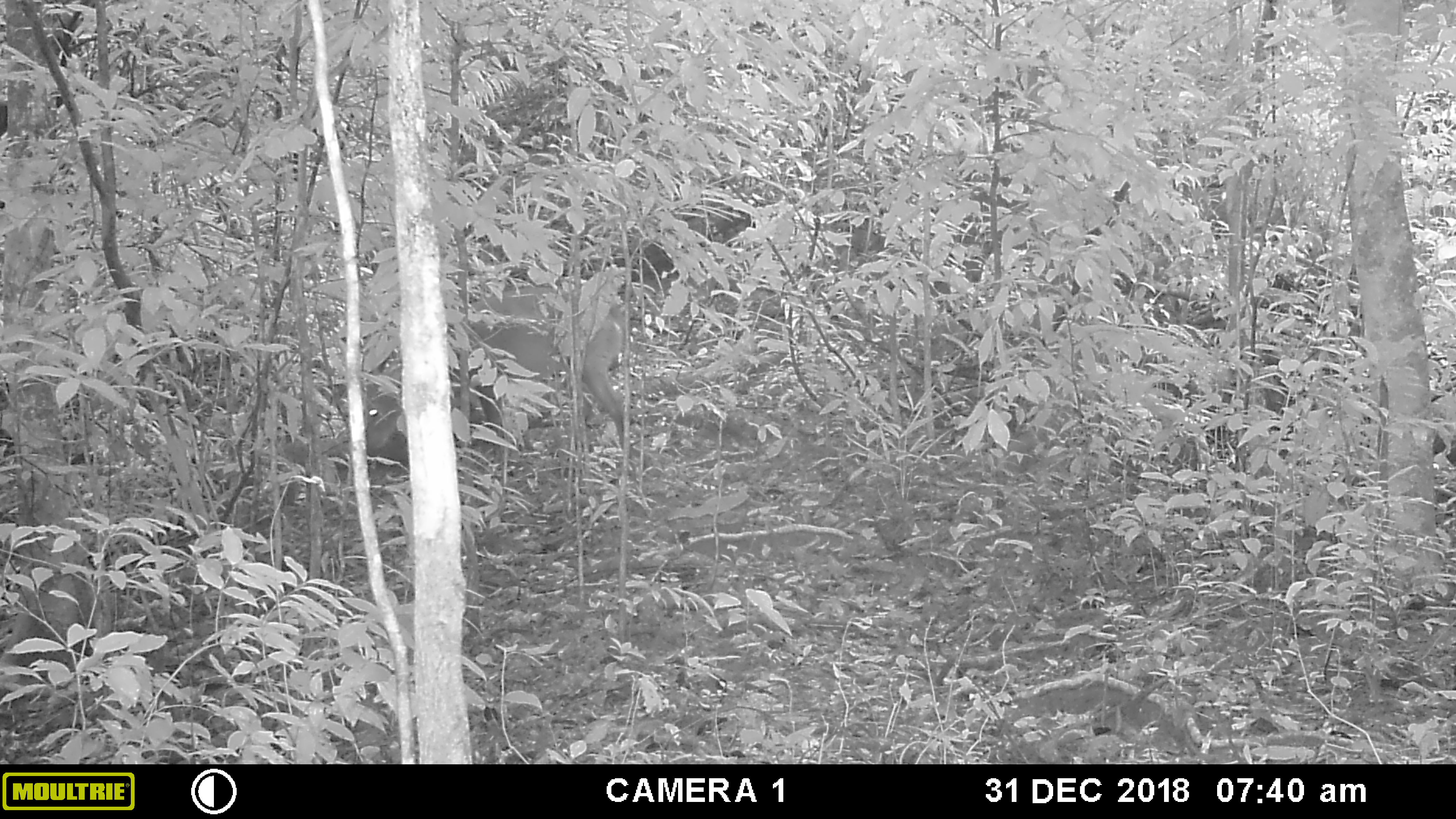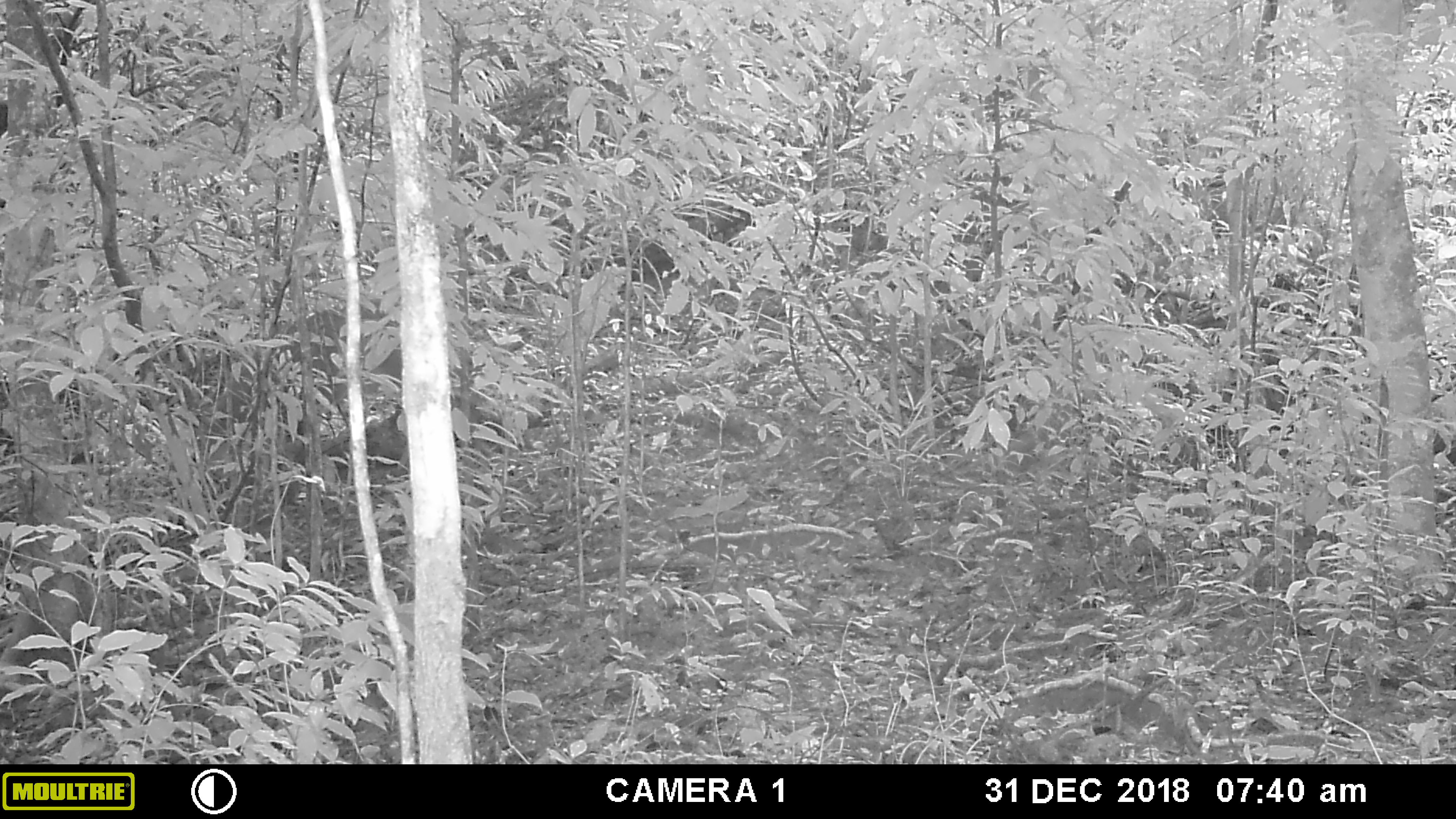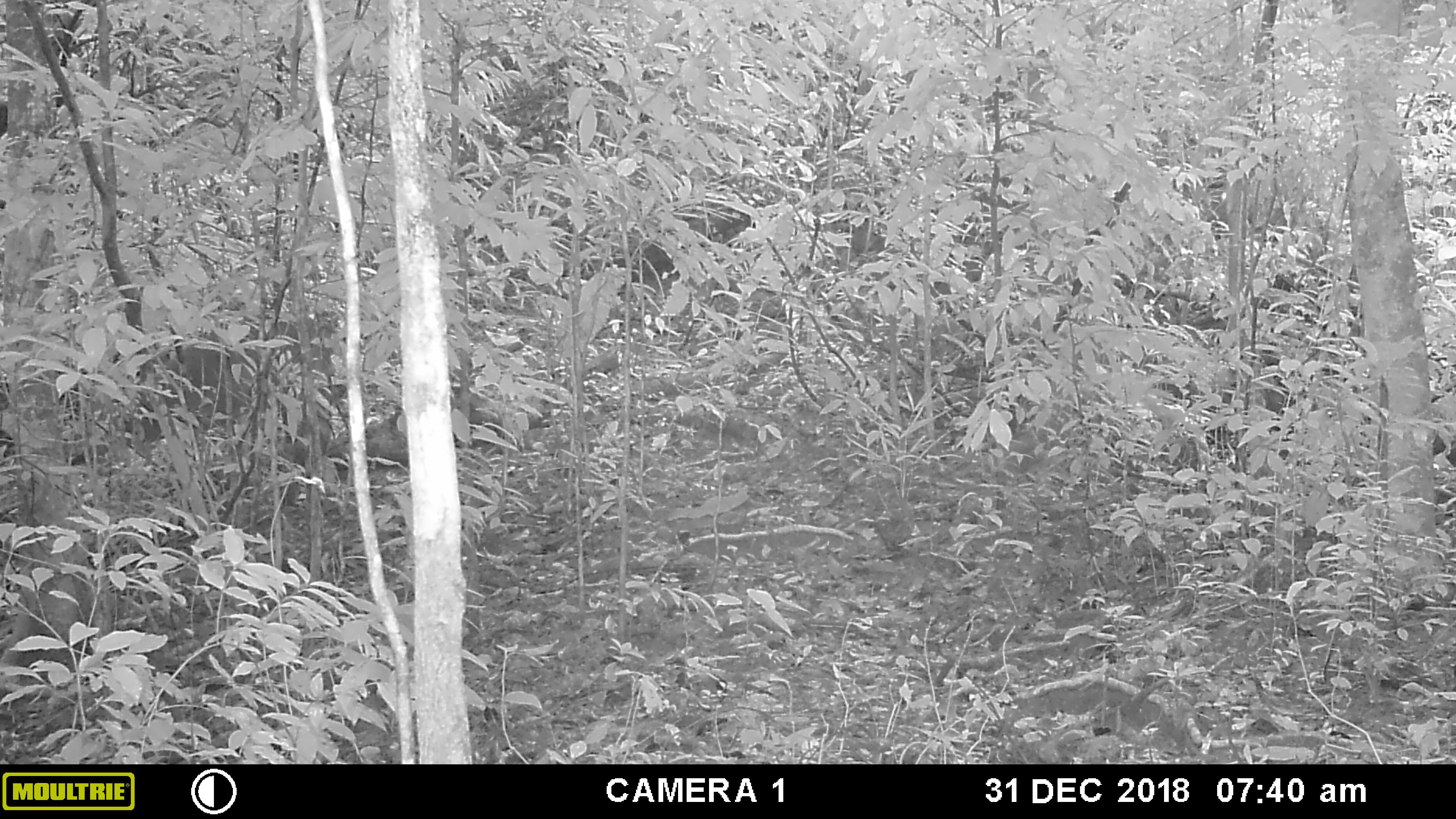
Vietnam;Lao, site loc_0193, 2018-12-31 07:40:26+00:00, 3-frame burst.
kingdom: Animalia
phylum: Chordata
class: Mammalia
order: Artiodactyla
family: Cervidae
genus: Muntiacus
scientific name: Muntiacus vuquangensis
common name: large-antlered muntjac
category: large antlered muntjac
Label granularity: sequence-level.